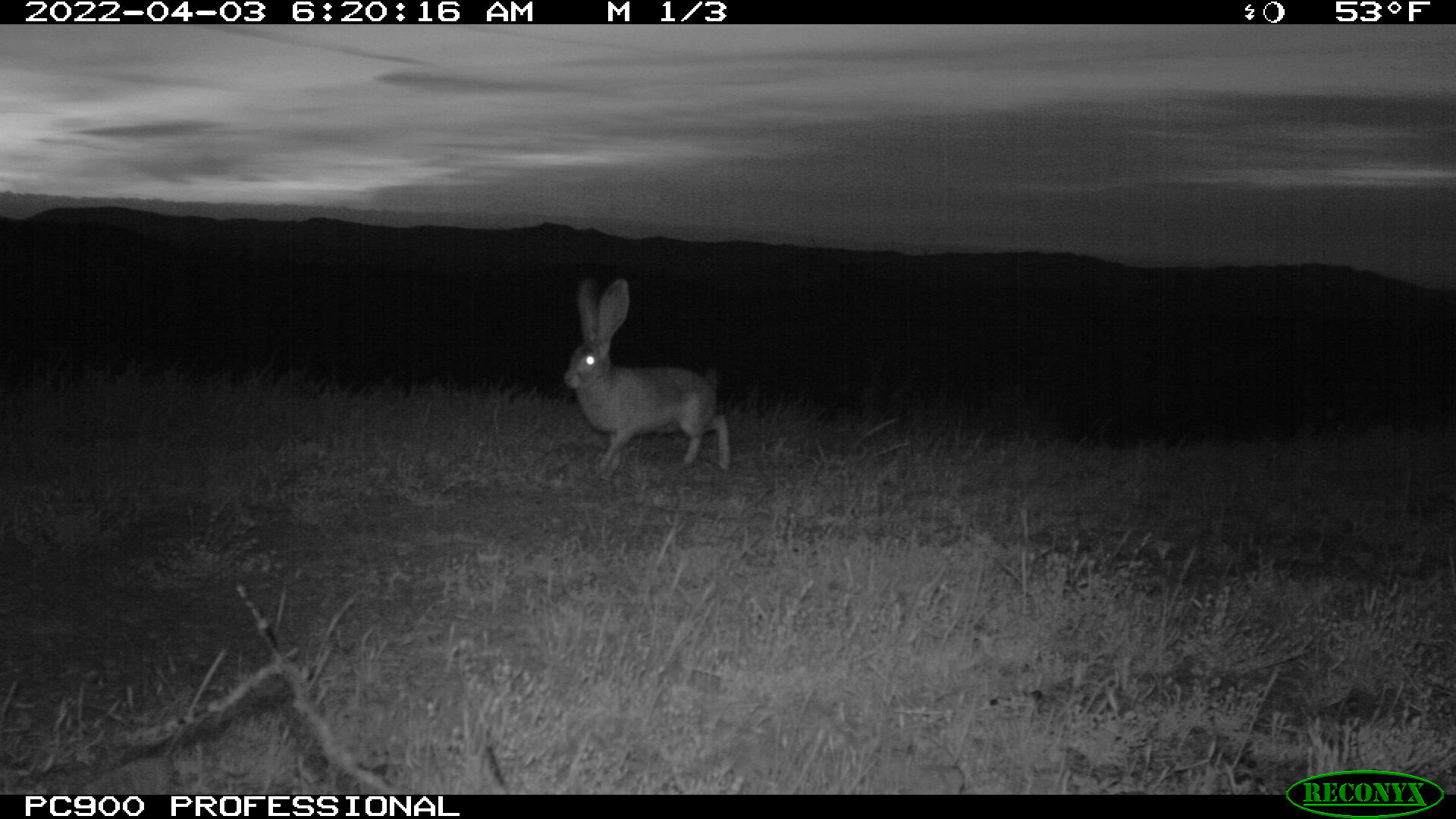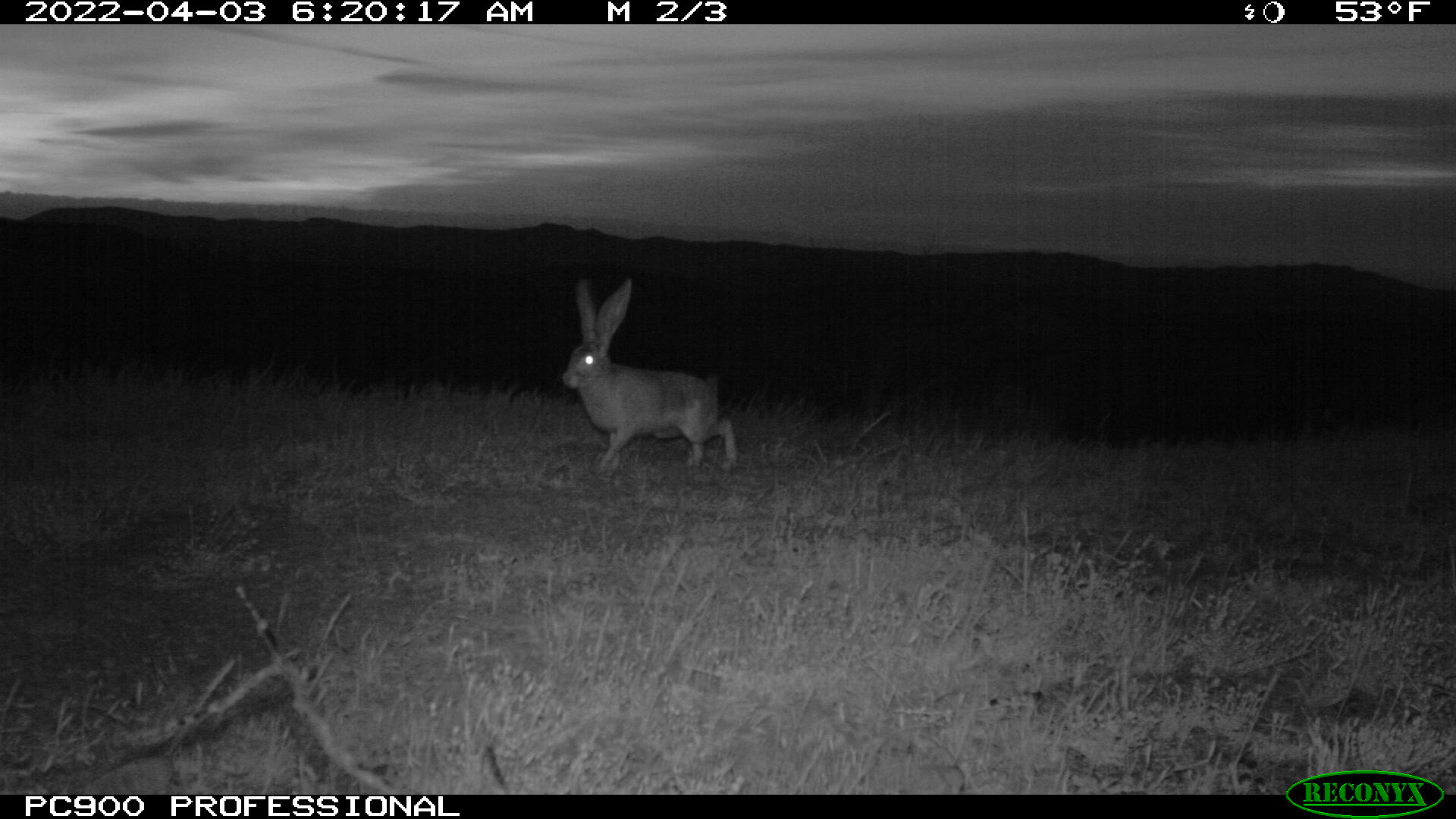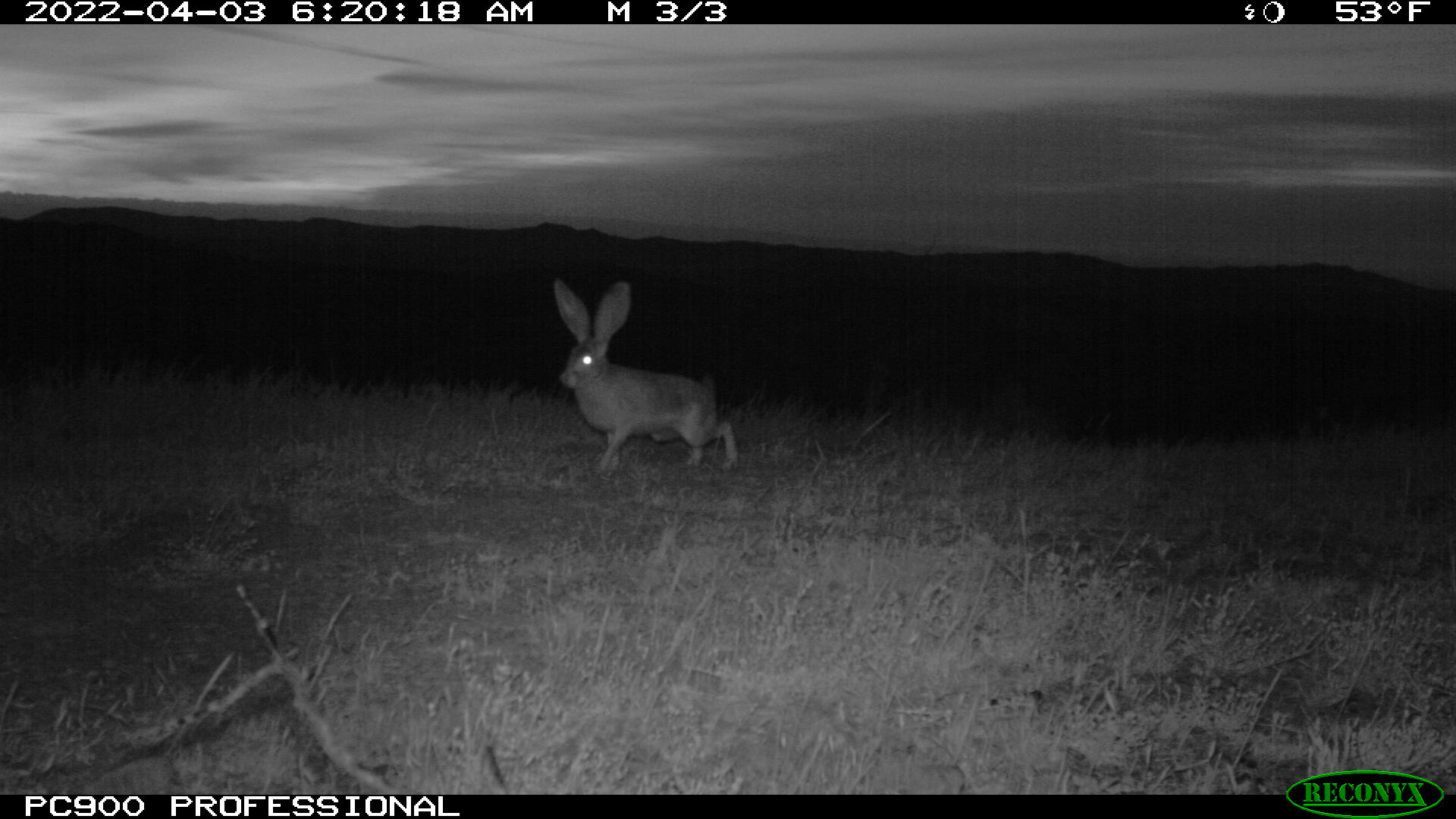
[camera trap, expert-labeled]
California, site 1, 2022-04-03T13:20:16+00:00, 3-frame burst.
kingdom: Animalia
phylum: Chordata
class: Mammalia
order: Lagomorpha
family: Leporidae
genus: Lepus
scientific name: Lepus californicus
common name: black-tailed jackrabbit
Black-tailed jackrabbit (Lepus californicus).